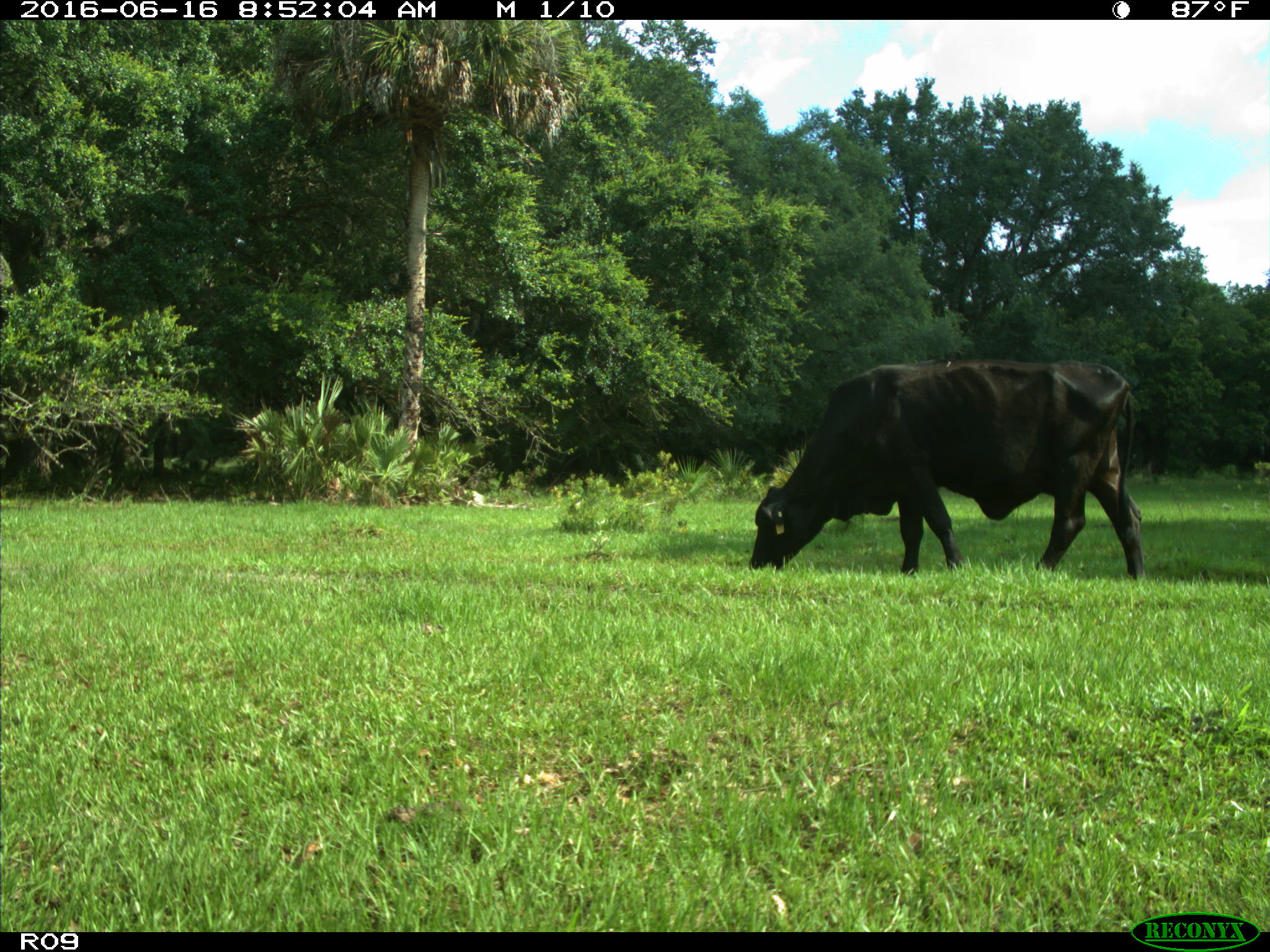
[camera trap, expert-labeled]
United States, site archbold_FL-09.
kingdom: Animalia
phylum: Chordata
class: Mammalia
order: Artiodactyla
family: Bovidae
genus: Bos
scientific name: Bos taurus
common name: domestic cow